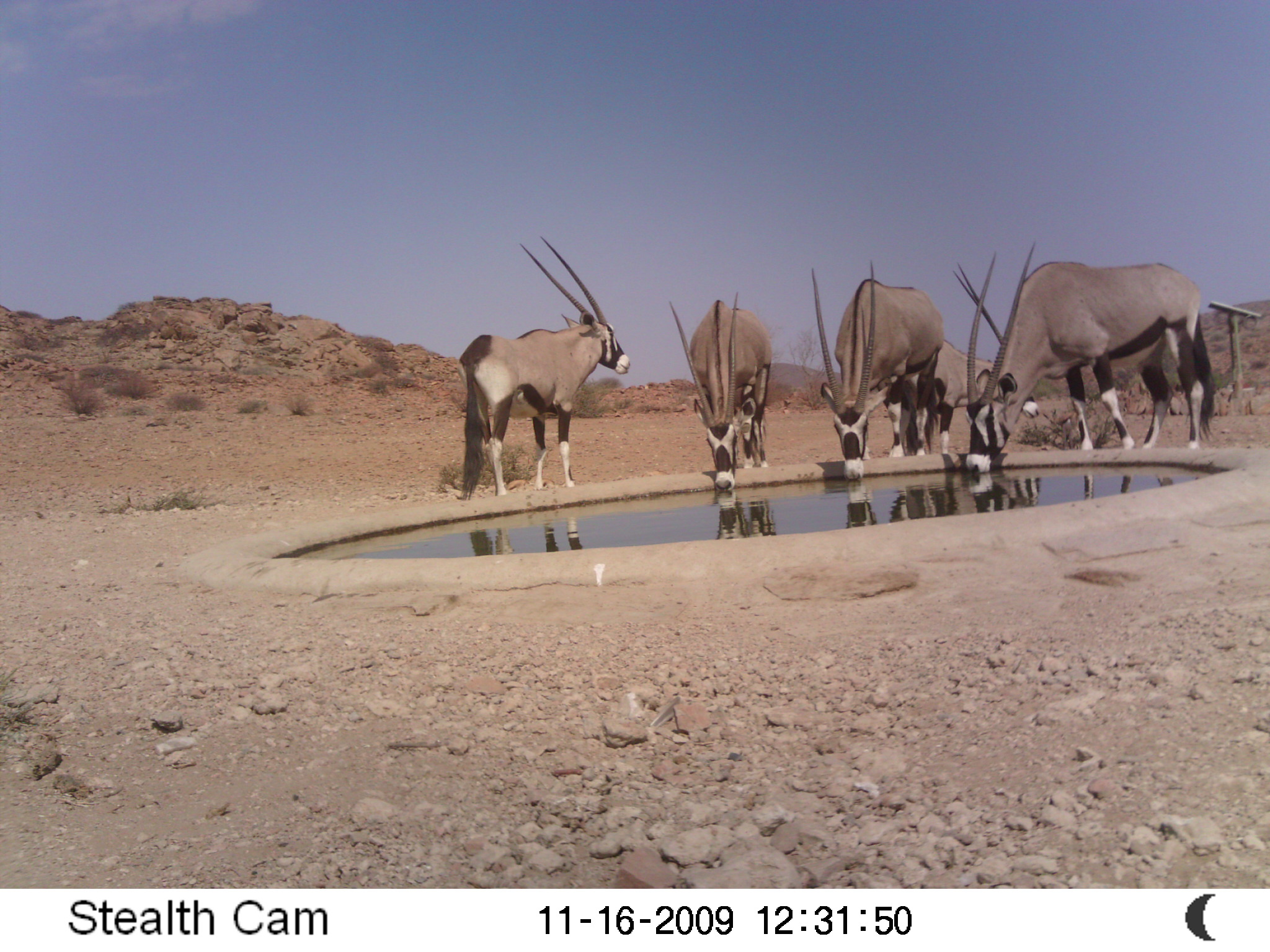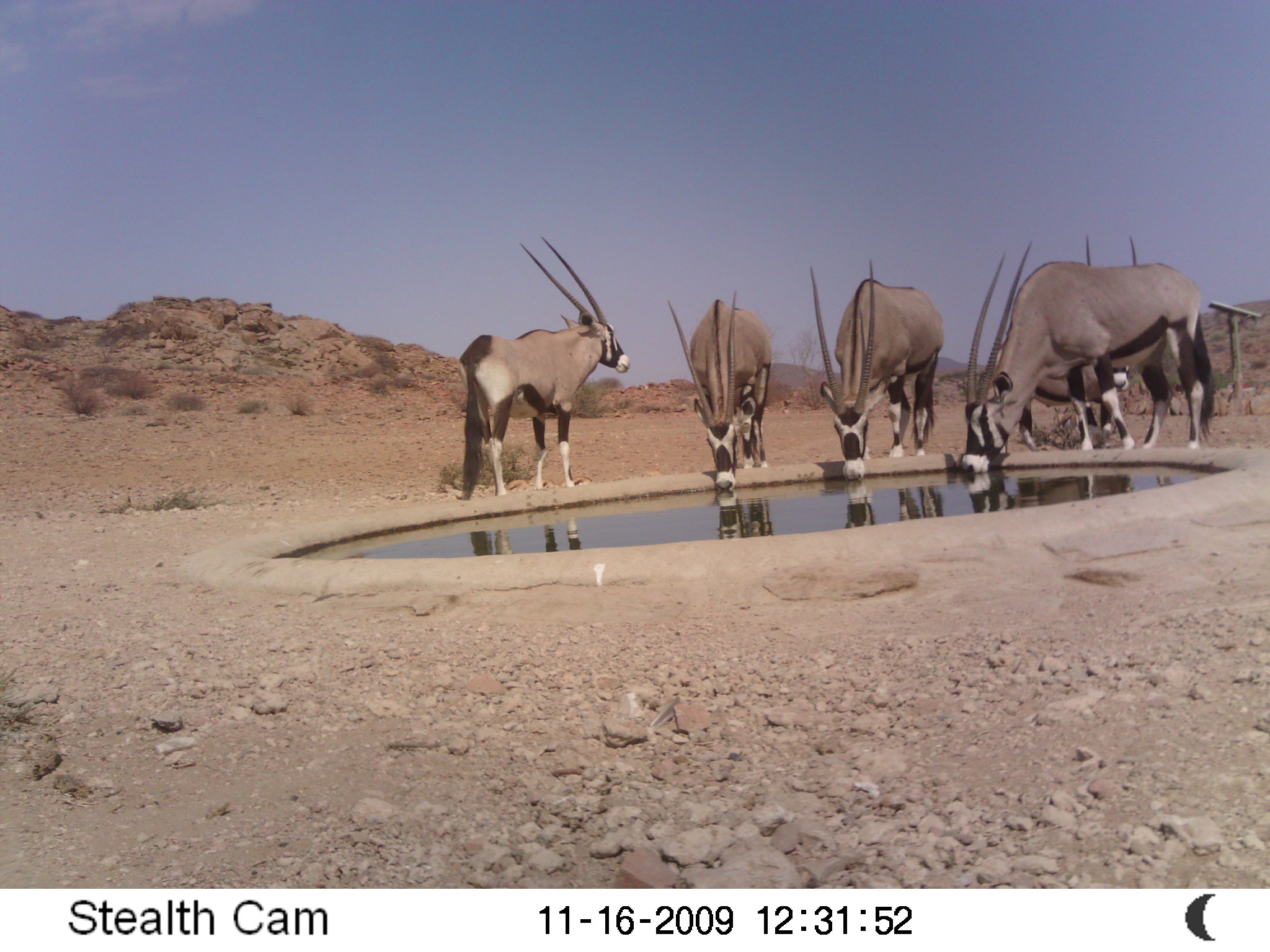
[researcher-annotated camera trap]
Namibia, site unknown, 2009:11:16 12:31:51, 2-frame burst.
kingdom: Animalia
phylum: Chordata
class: Mammalia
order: Artiodactyla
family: Bovidae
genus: Oryx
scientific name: Oryx gazella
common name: gemsbok